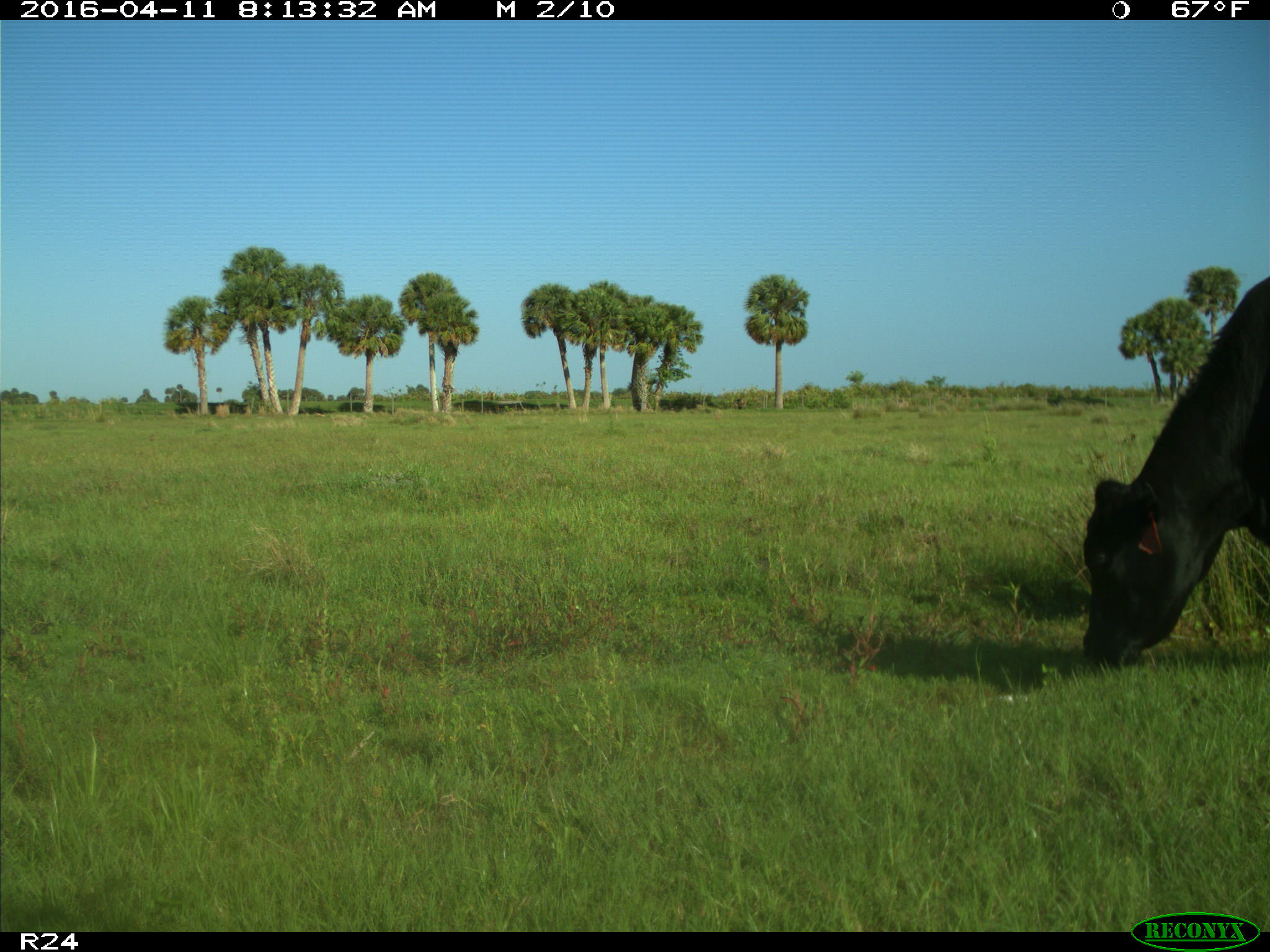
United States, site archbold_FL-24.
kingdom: Animalia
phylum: Chordata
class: Mammalia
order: Artiodactyla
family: Bovidae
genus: Bos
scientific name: Bos taurus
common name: domestic cow